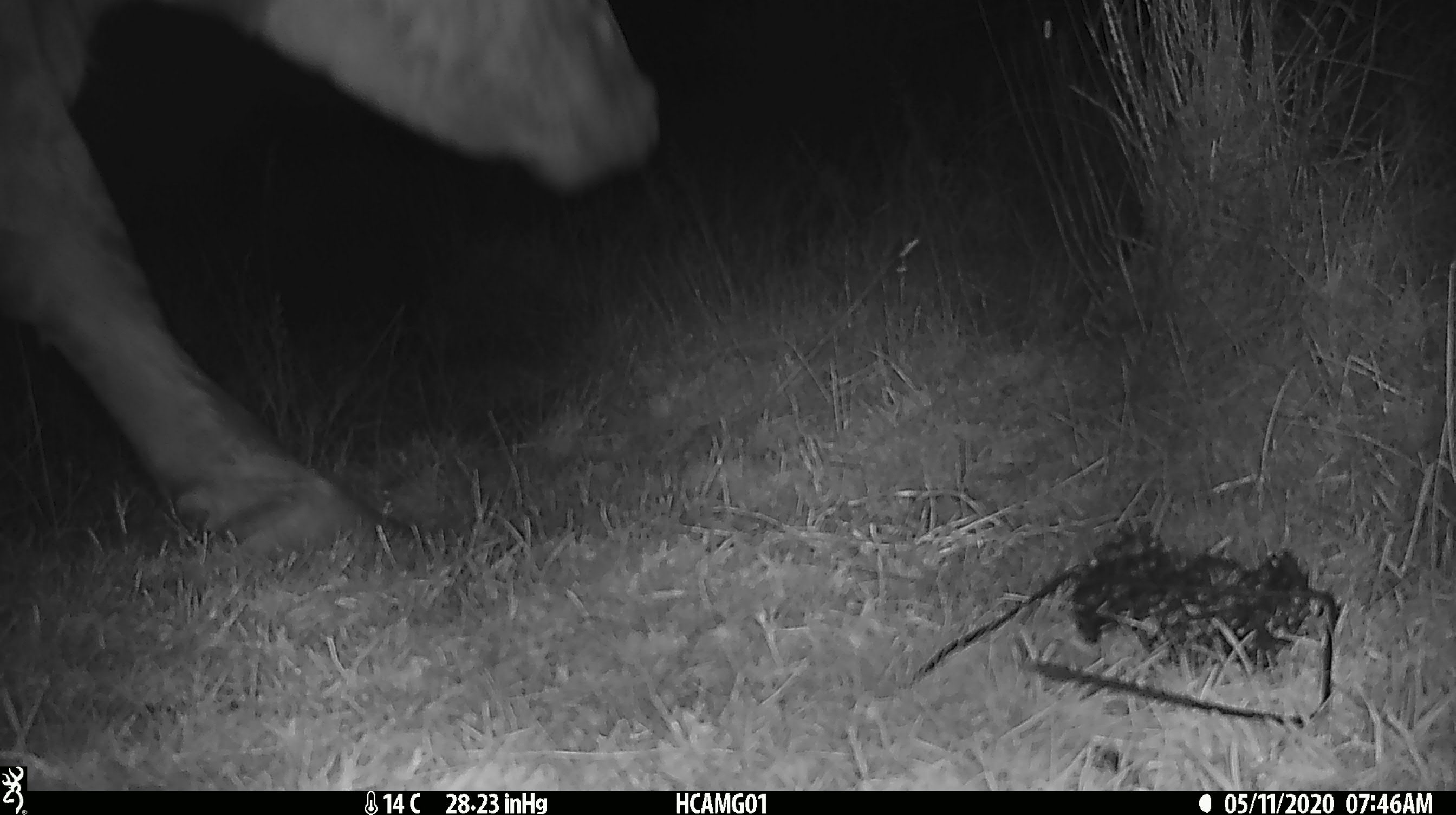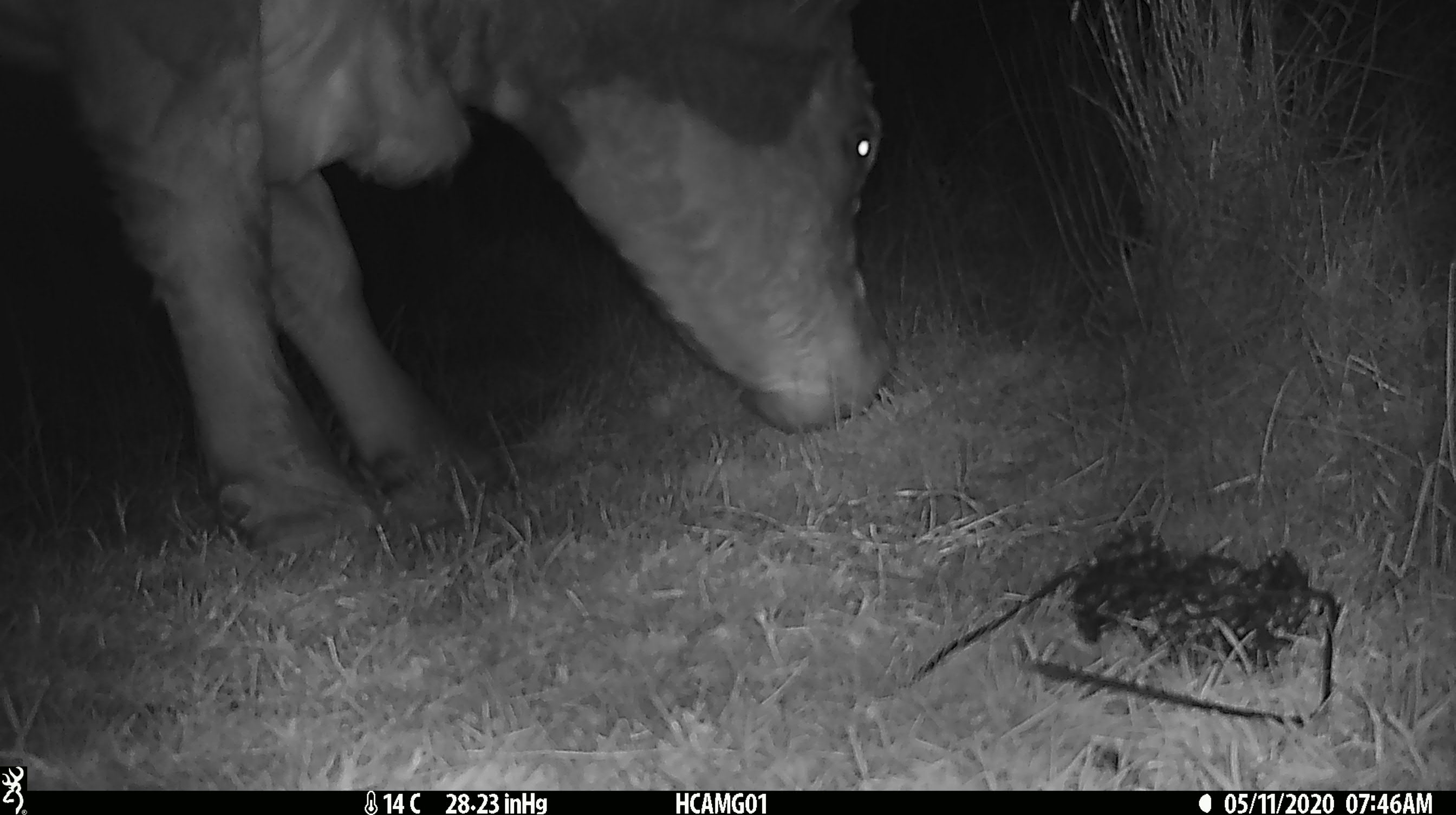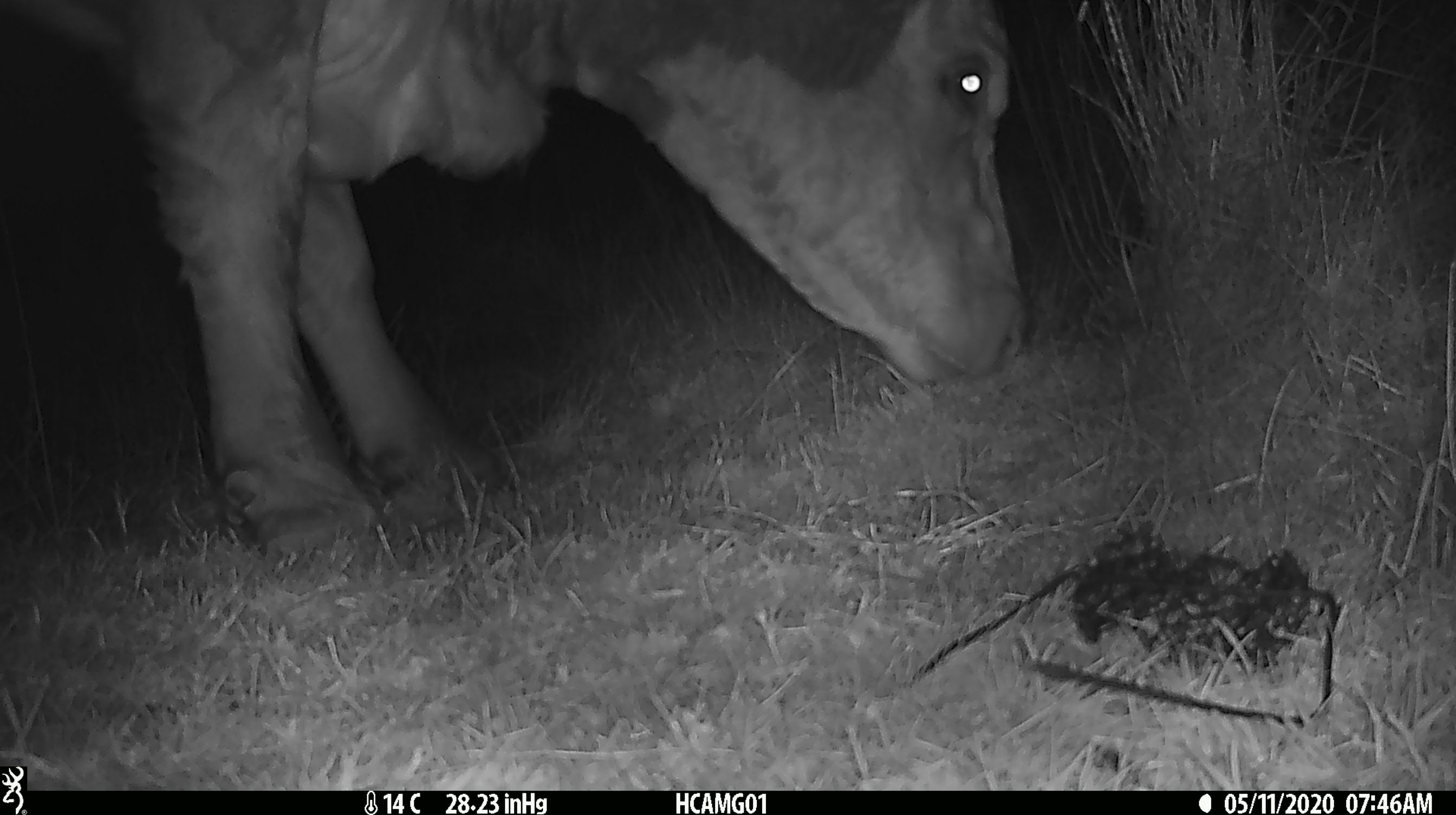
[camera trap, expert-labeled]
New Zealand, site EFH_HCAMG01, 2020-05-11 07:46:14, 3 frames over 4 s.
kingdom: Animalia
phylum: Chordata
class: Mammalia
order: Artiodactyla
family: Bovidae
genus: Bos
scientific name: Bos taurus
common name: domestic cow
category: cow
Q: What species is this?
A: Cow (domestic cow) (Bos taurus).